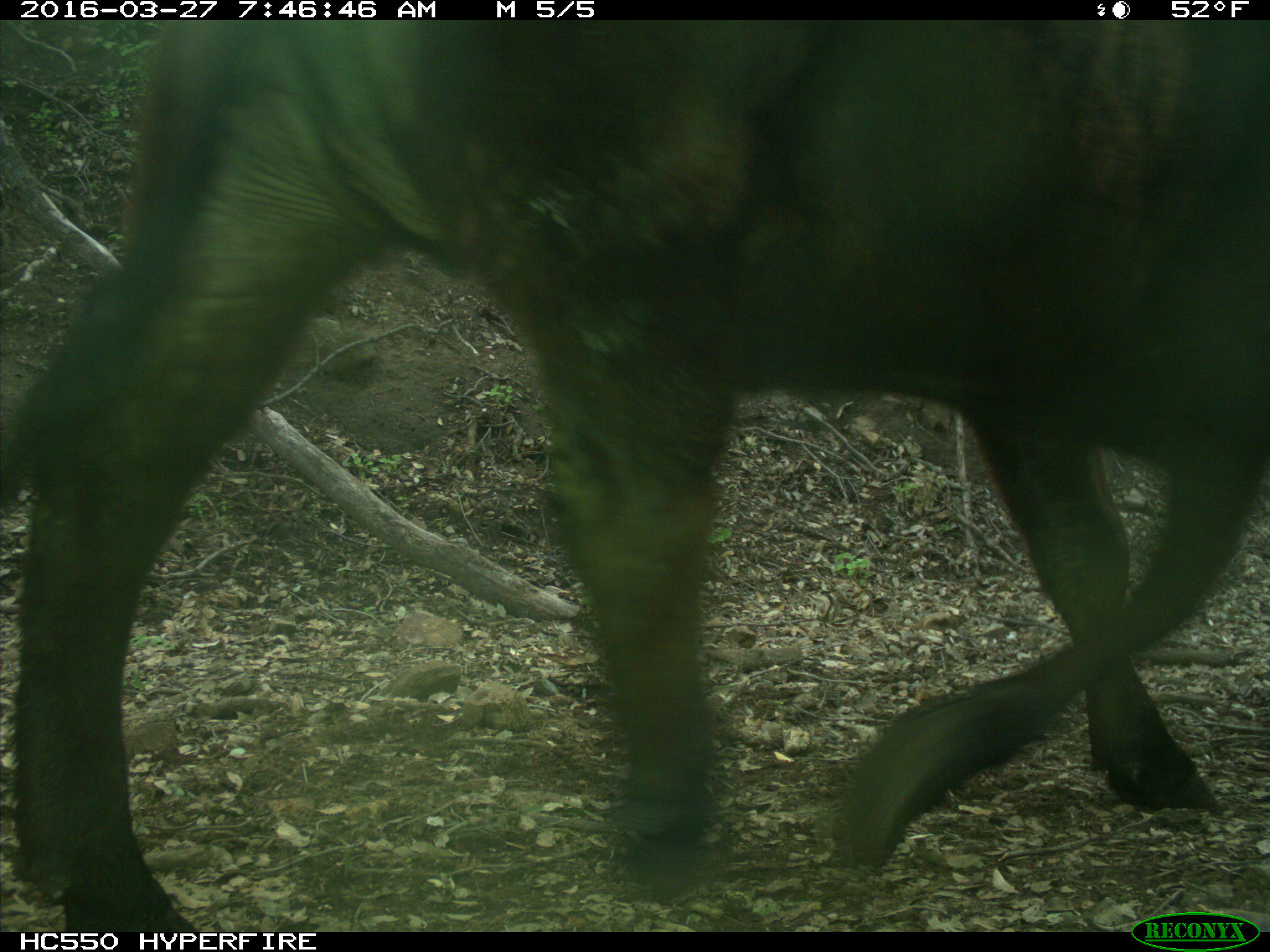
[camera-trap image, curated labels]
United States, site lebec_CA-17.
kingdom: Animalia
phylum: Chordata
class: Mammalia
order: Artiodactyla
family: Bovidae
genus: Bos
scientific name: Bos taurus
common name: domestic cow